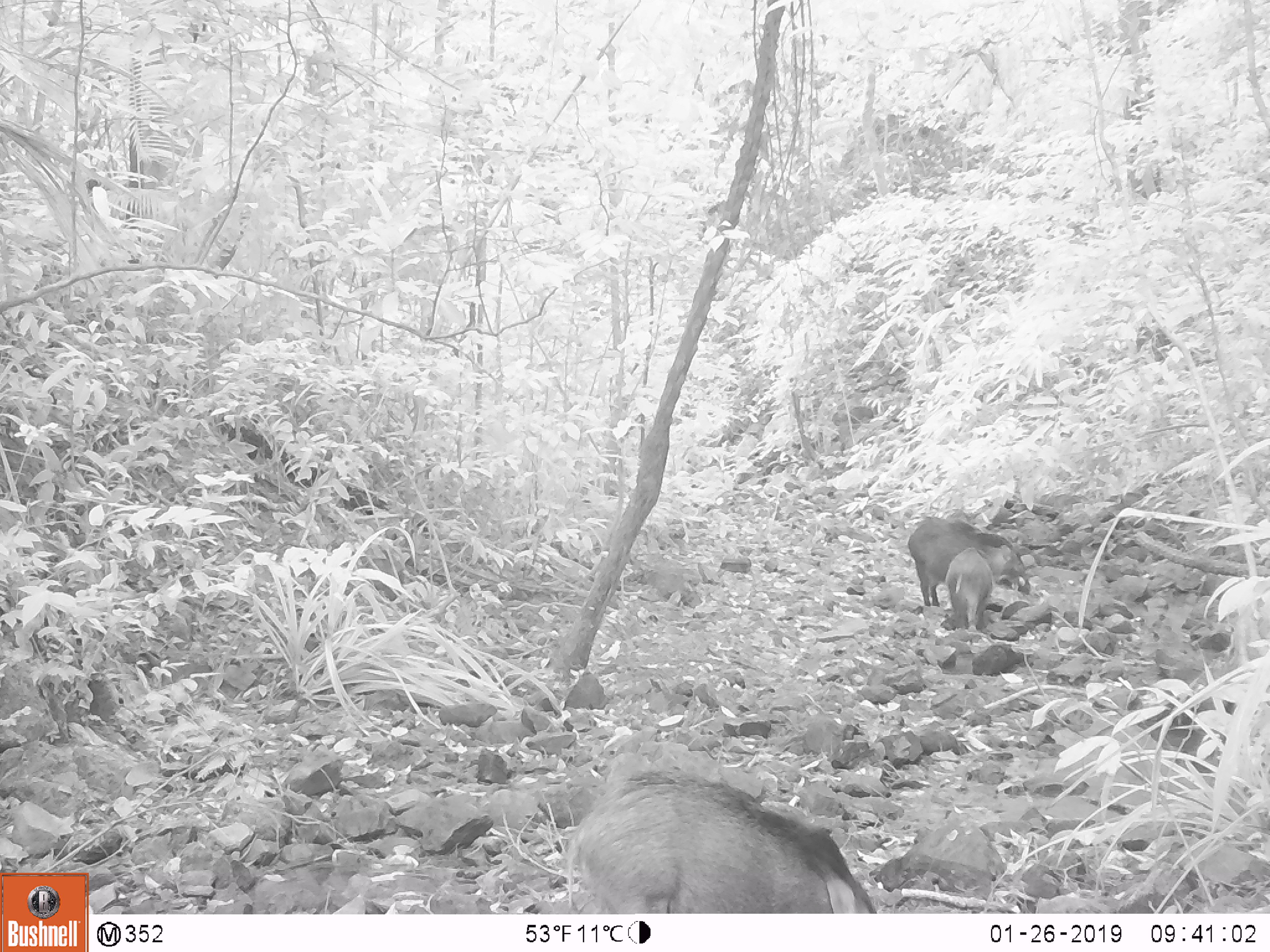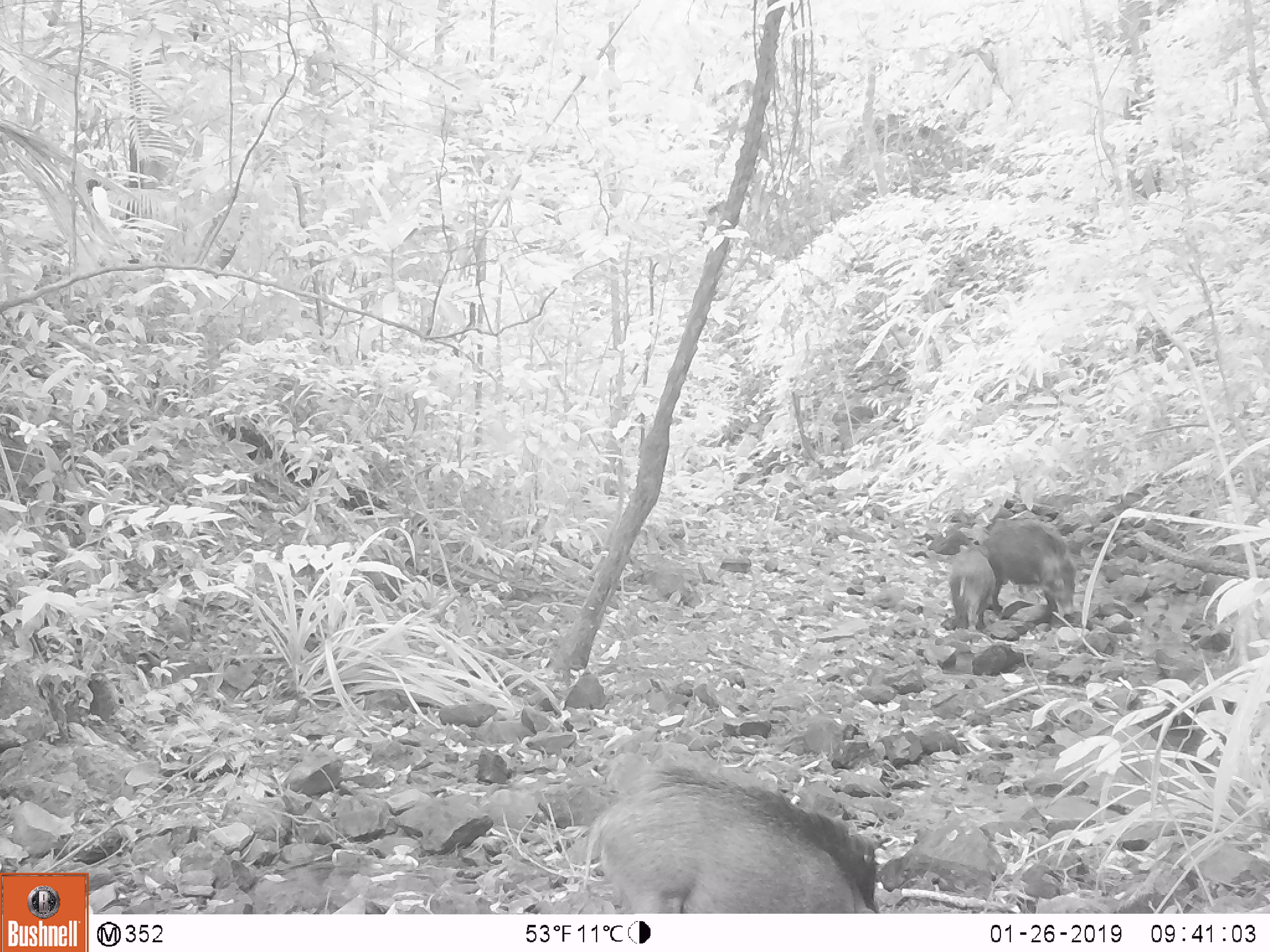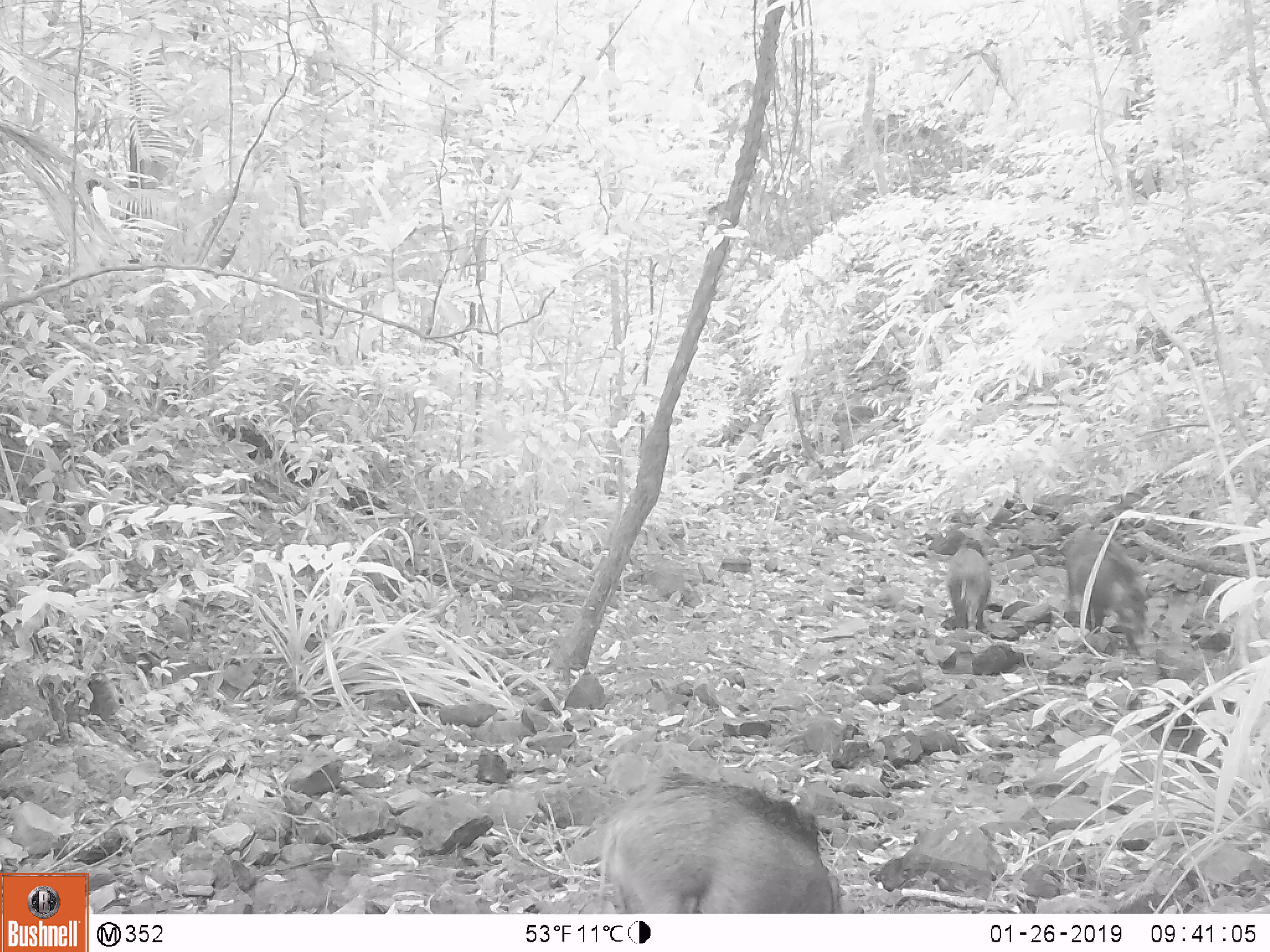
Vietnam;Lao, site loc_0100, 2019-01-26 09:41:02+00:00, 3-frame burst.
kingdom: Animalia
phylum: Chordata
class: Mammalia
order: Artiodactyla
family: Suidae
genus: Sus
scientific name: Sus scrofa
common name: eurasian wild pig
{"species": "eurasian wild pig (Sus scrofa)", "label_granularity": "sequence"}